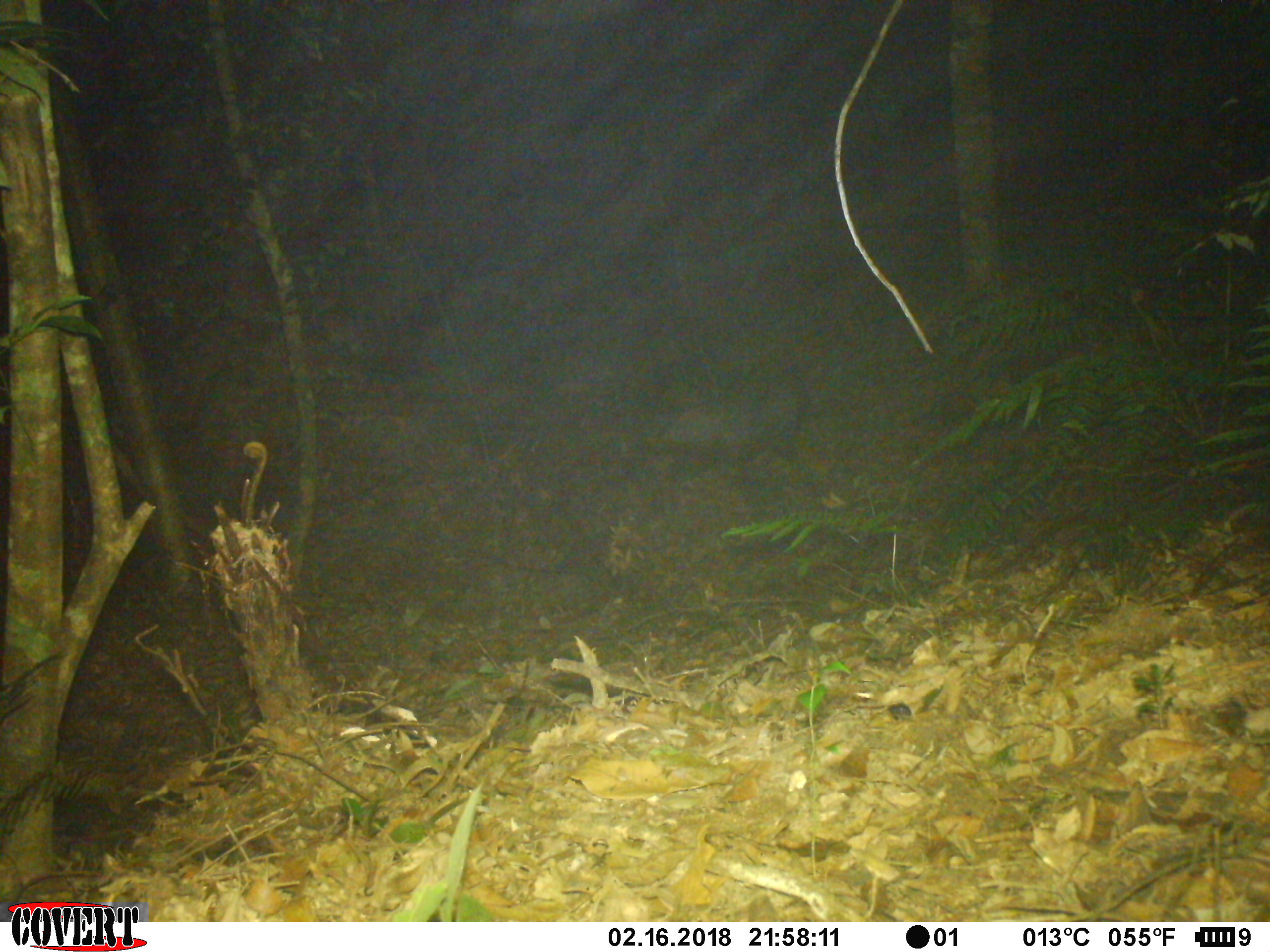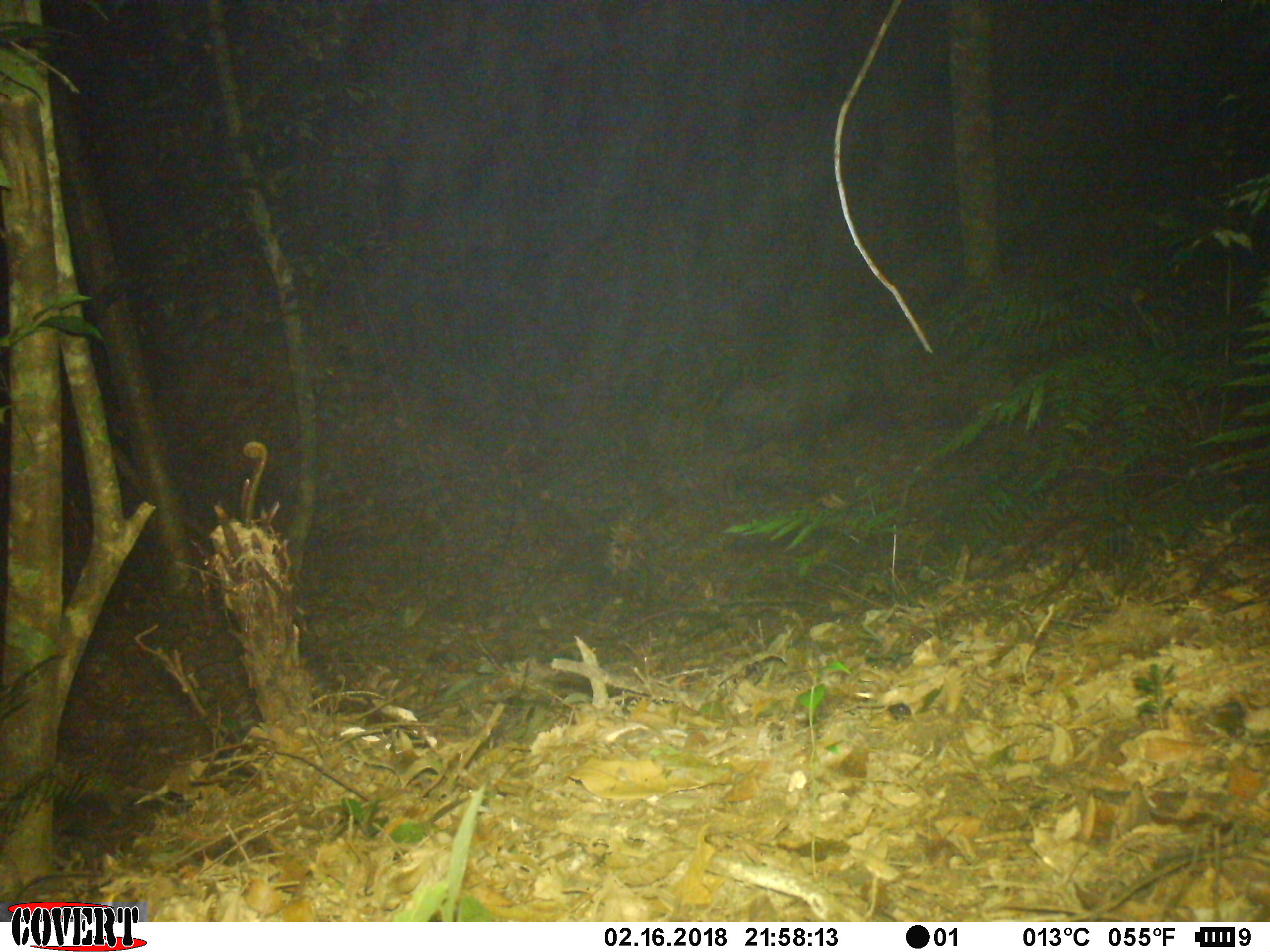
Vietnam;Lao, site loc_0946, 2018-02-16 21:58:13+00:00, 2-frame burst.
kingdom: Animalia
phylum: Chordata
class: Mammalia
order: Artiodactyla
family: Bovidae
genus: Capricornis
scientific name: Capricornis sumatraensis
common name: chinese serow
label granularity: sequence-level